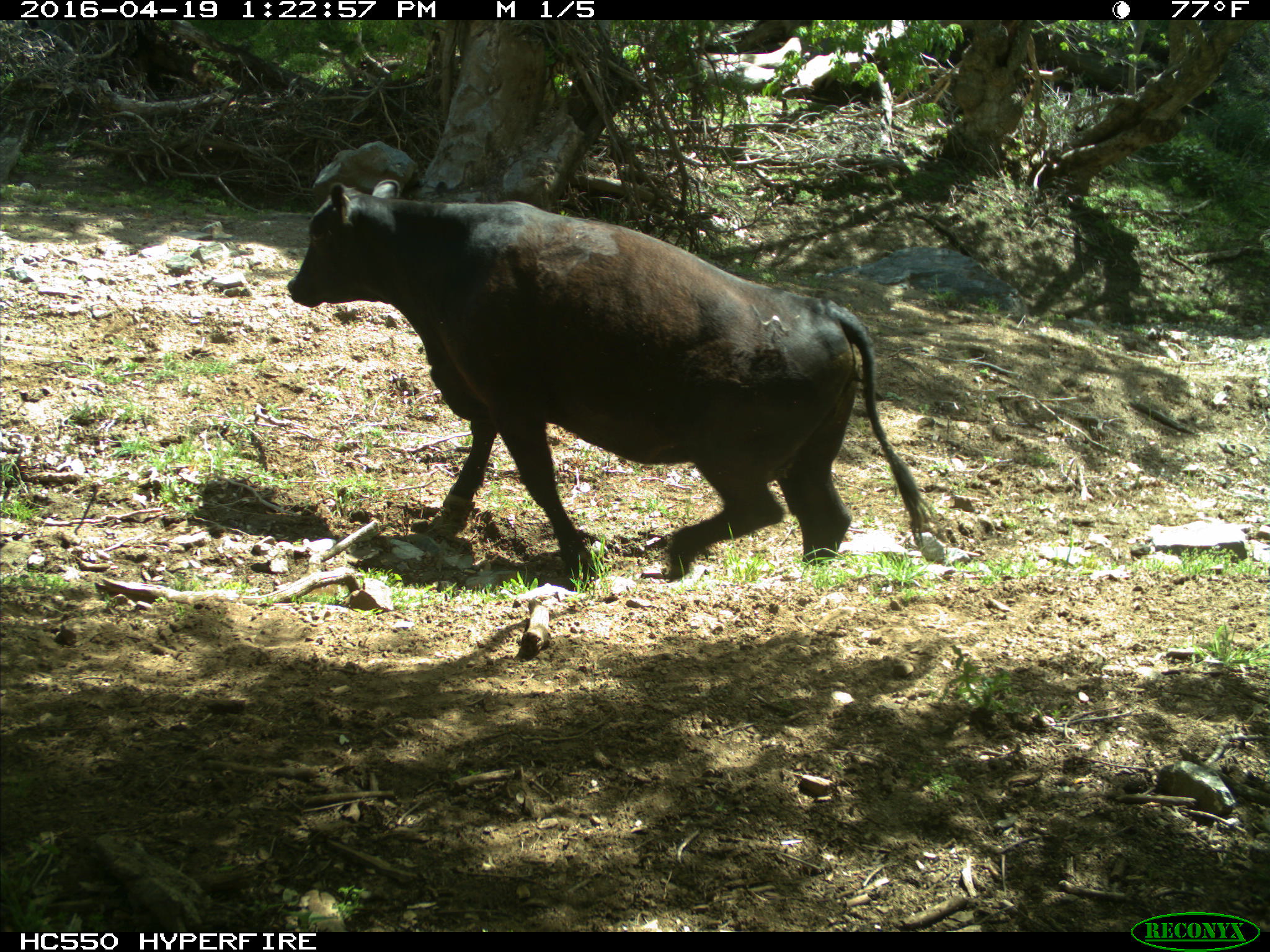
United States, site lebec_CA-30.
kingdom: Animalia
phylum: Chordata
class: Mammalia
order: Artiodactyla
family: Bovidae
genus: Bos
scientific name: Bos taurus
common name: domestic cow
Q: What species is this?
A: Bos taurus (domestic cow).